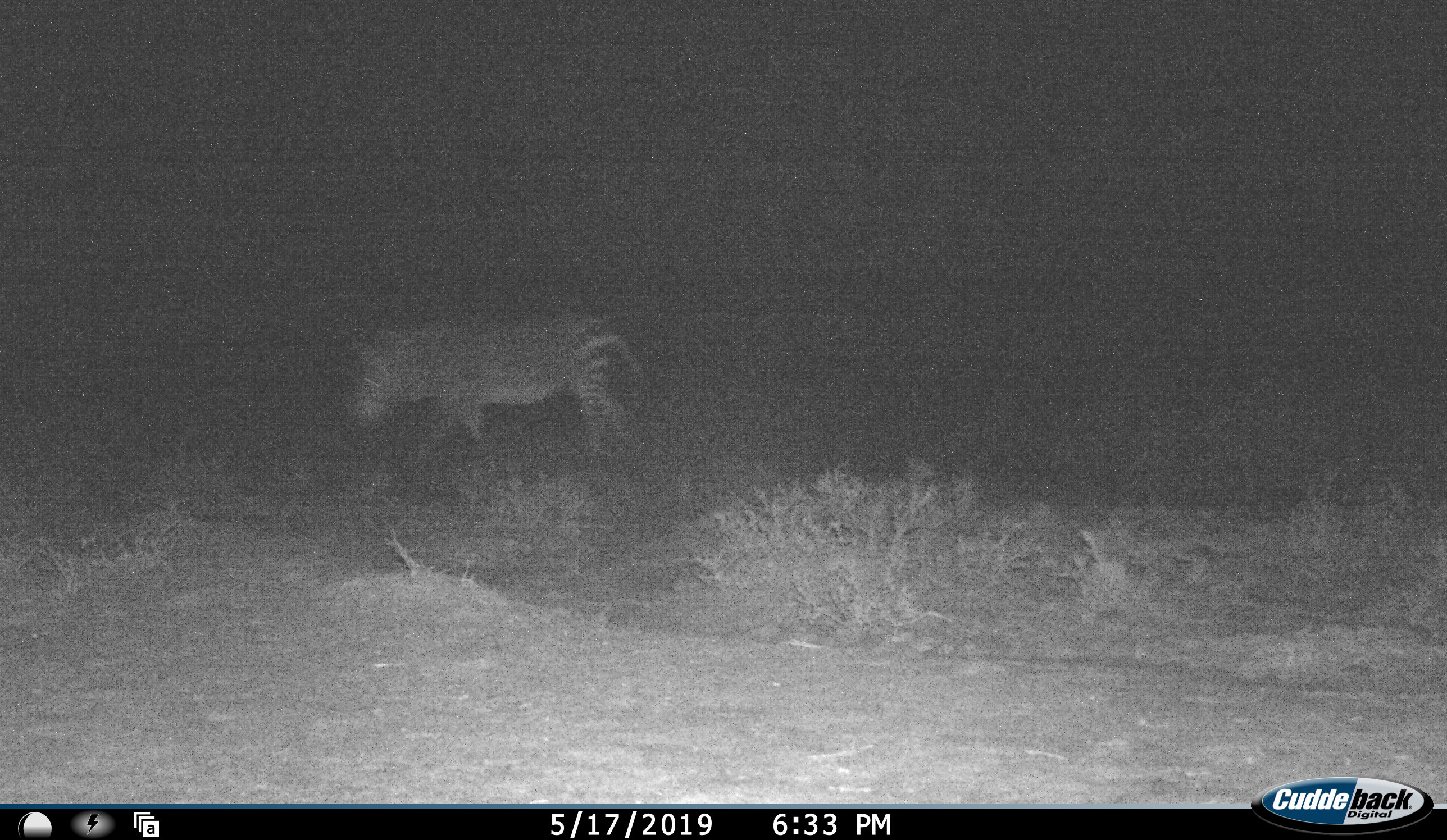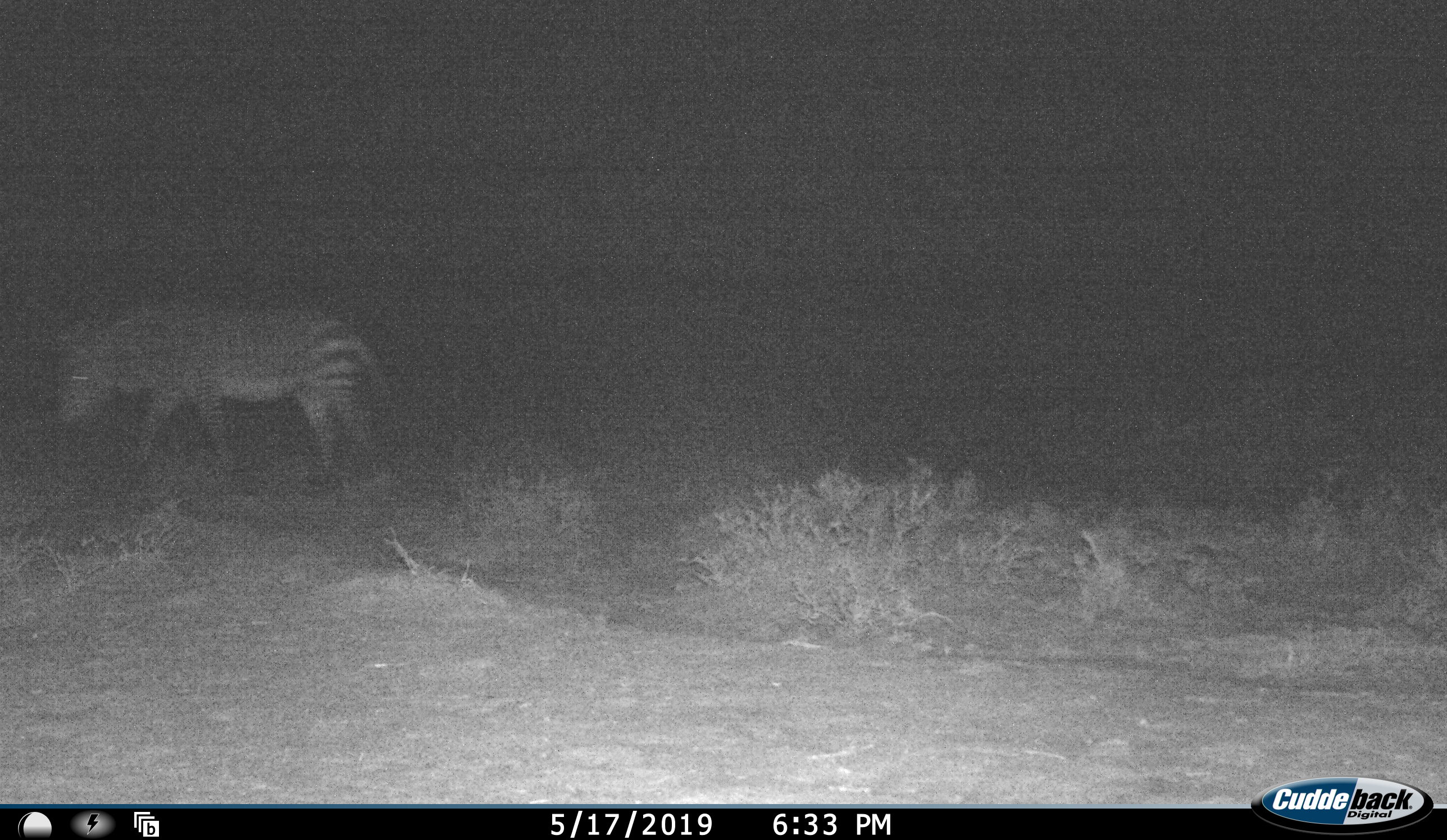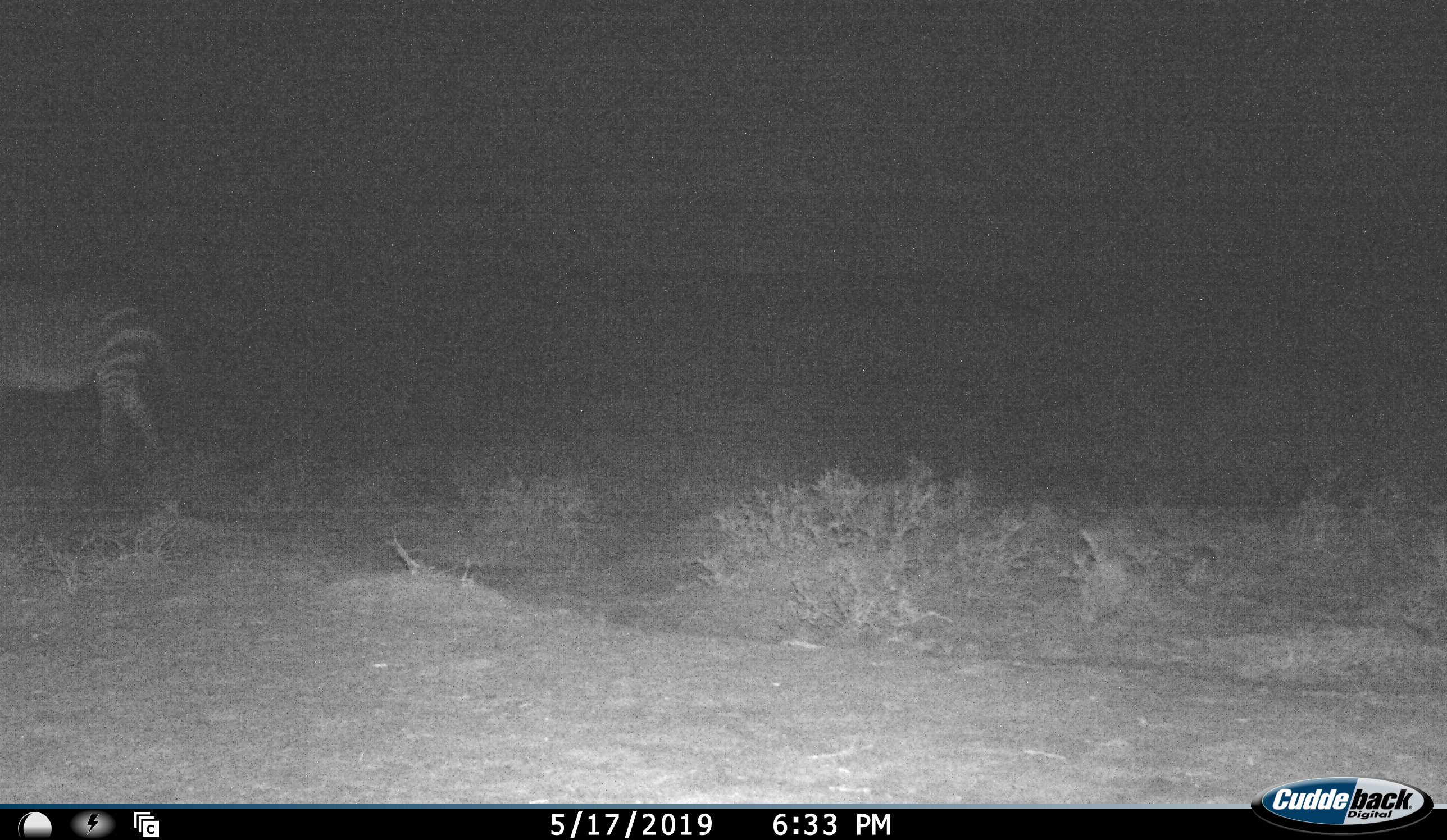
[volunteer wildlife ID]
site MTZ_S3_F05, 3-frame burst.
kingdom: Animalia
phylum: Chordata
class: Mammalia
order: Perissodactyla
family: Equidae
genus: Equus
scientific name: Equus zebra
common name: mountain zebra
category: zebramountain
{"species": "zebramountain (mountain zebra) (Equus zebra)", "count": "1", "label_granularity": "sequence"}